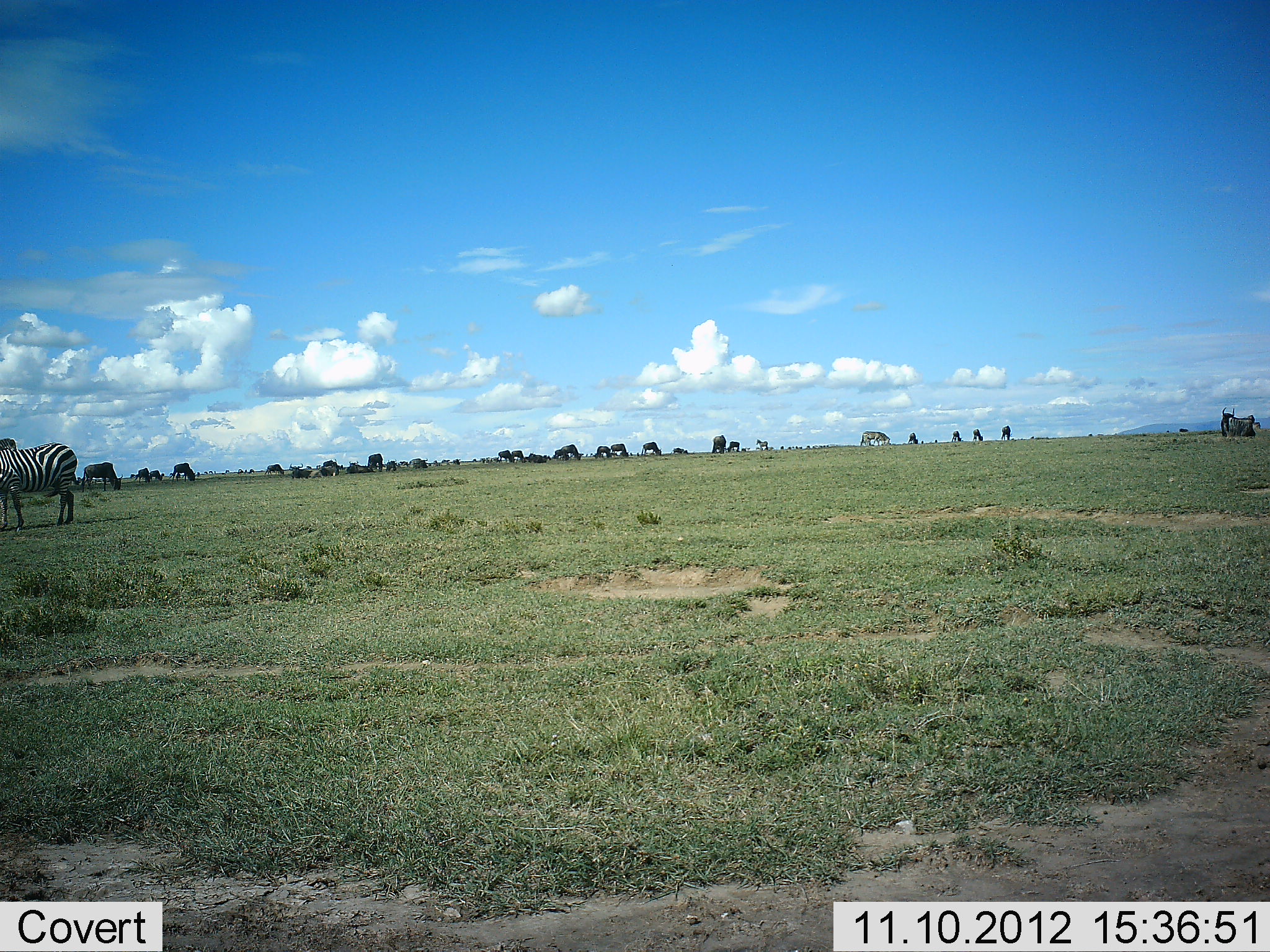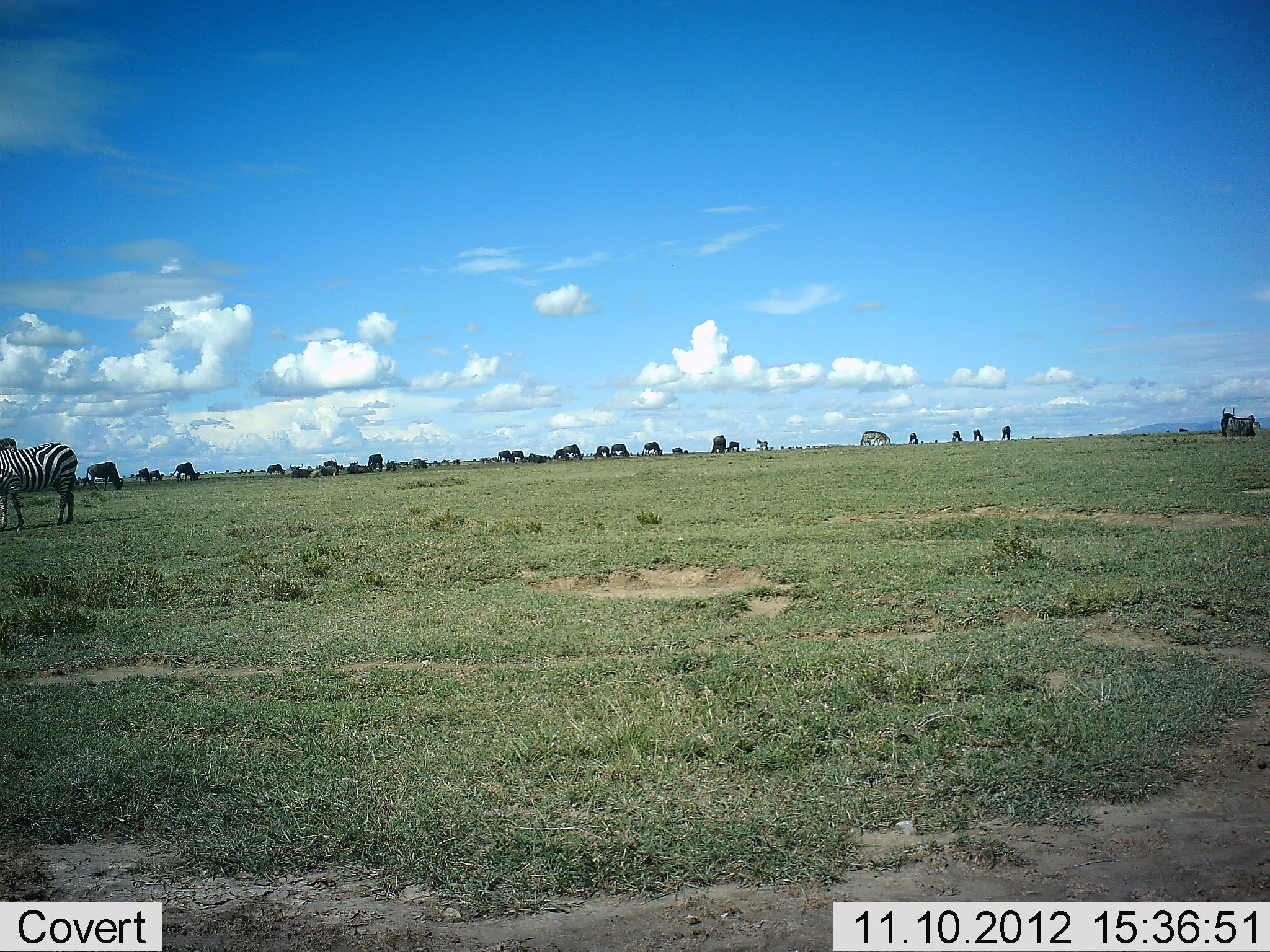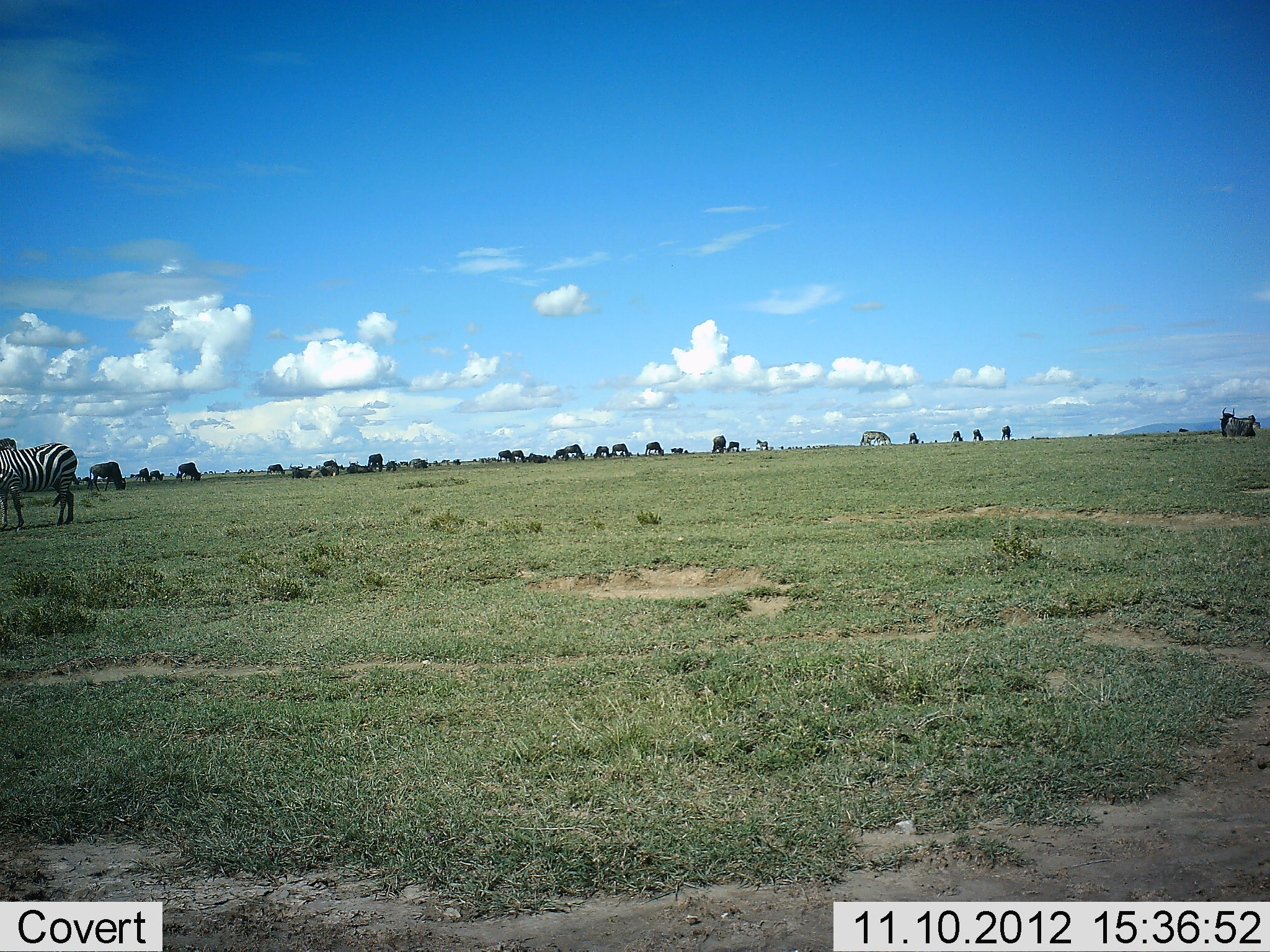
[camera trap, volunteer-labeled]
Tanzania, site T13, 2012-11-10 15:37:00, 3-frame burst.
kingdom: Animalia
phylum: Chordata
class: Mammalia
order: Artiodactyla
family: Bovidae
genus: Connochaetes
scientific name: Connochaetes taurinus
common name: blue wildebeest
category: wildebeest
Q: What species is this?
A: Wildebeest (blue wildebeest) (Connochaetes taurinus).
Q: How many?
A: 11-50.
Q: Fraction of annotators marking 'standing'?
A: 58%.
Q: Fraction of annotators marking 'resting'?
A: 17%.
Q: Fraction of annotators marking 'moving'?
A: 25%.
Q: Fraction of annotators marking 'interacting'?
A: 0%.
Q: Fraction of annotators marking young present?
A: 0%.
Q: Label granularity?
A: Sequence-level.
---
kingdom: Animalia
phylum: Chordata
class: Mammalia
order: Perissodactyla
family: Equidae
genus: Equus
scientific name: Equus quagga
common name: plains zebra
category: zebra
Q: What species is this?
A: Zebra (plains zebra) (Equus quagga).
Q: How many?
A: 2.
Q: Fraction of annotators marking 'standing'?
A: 67%.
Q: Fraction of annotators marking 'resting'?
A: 0%.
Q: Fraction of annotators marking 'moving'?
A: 8%.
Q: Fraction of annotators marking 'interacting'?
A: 0%.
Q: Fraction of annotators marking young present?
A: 0%.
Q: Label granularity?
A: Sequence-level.